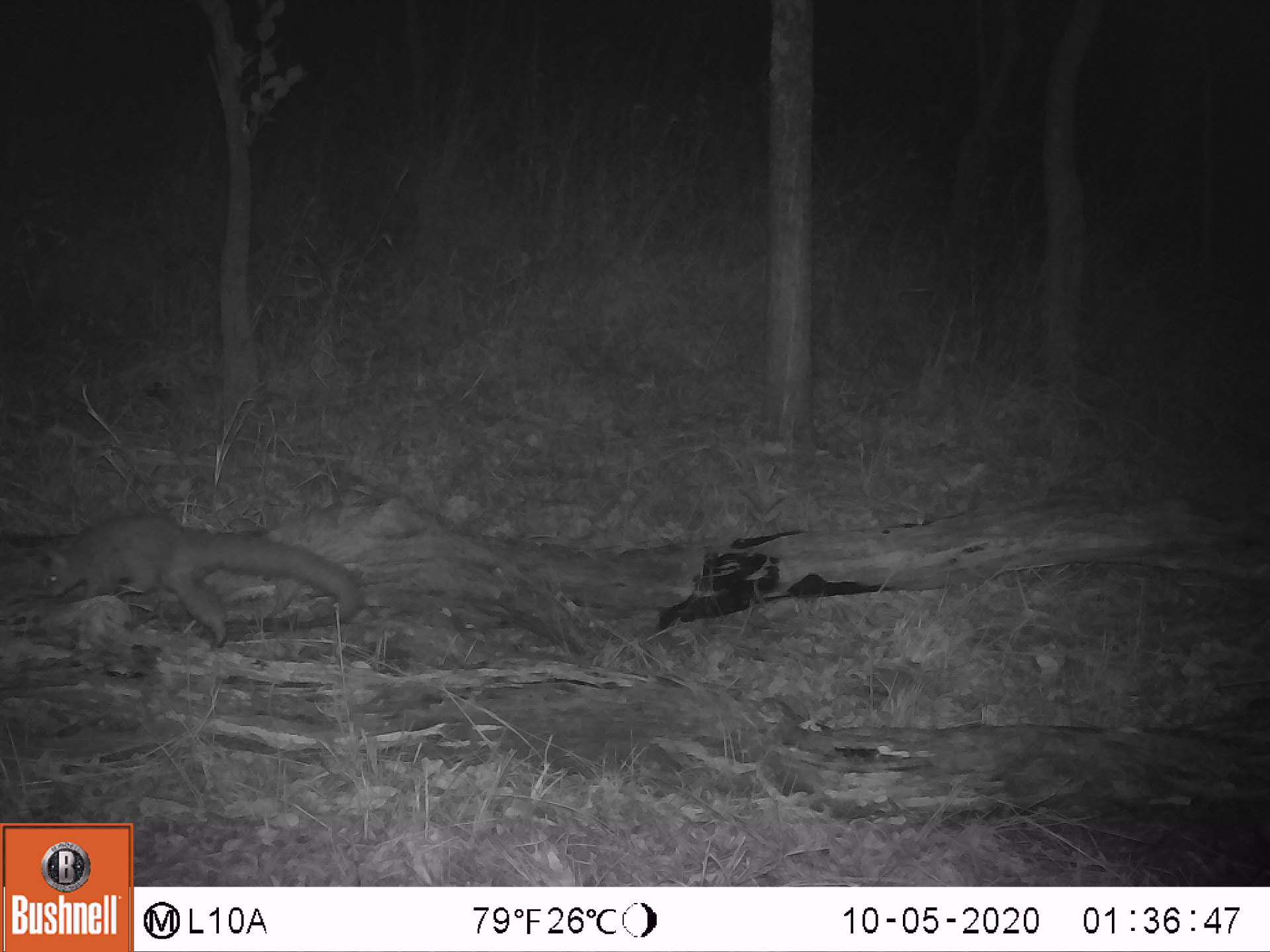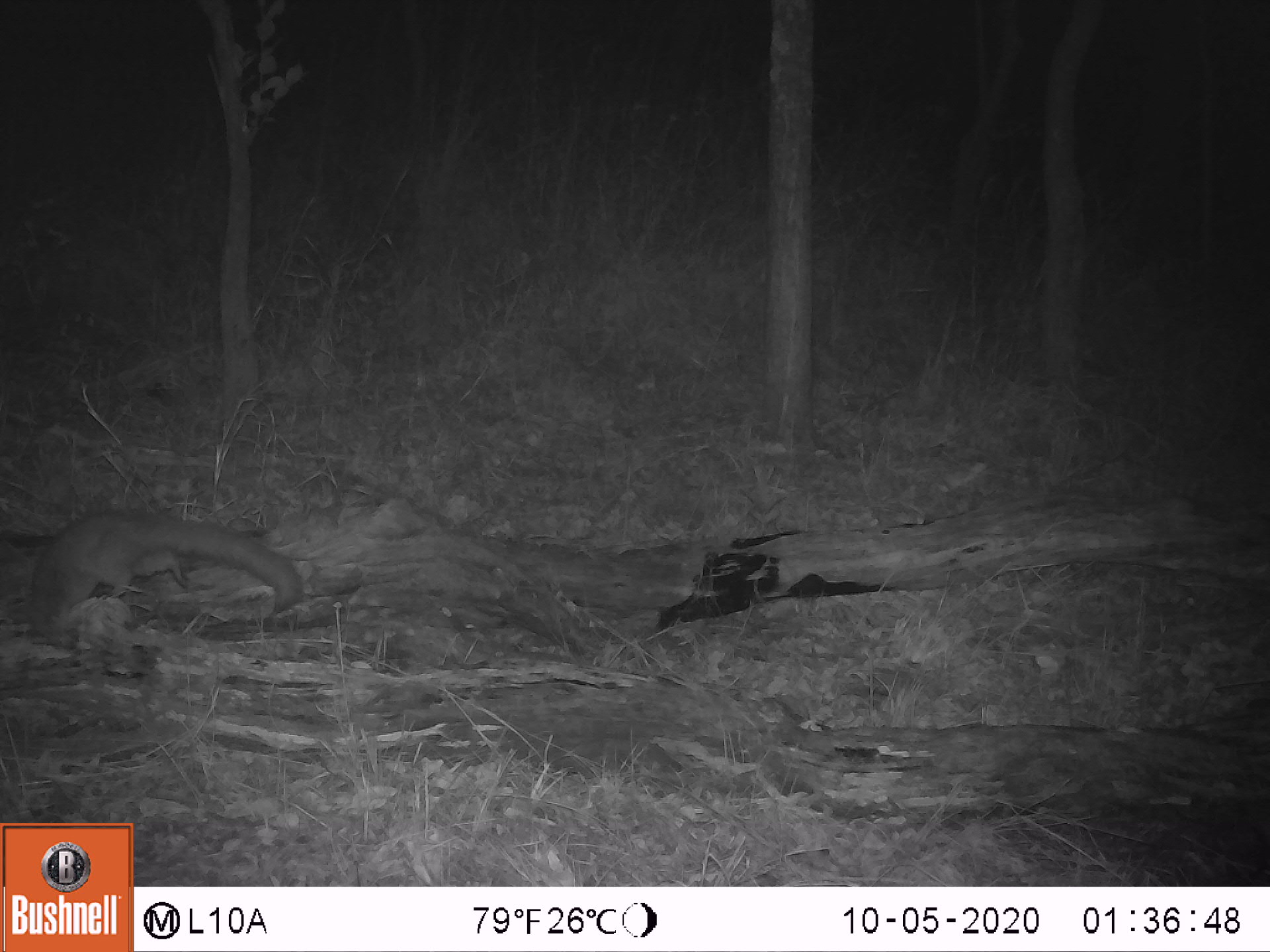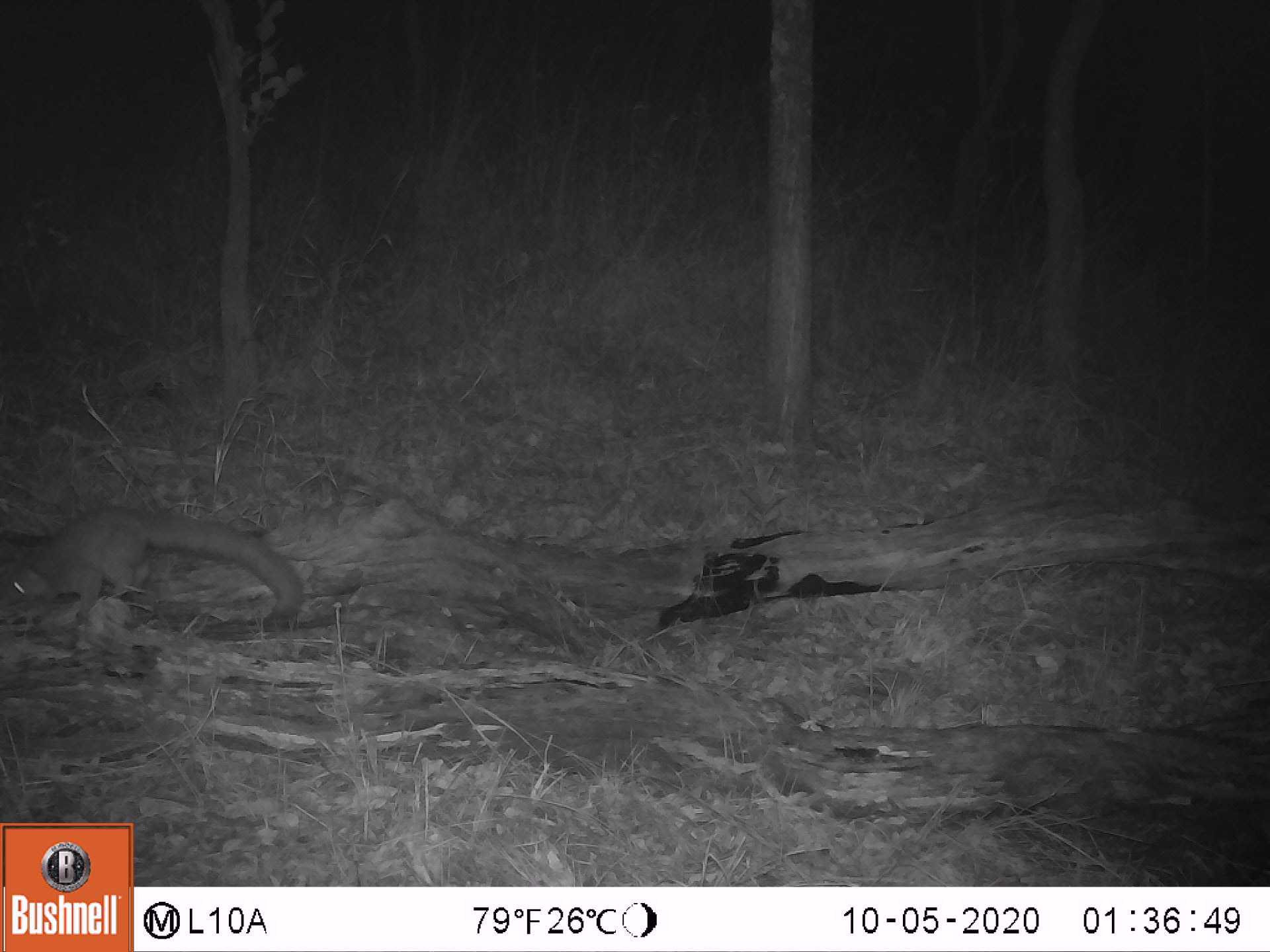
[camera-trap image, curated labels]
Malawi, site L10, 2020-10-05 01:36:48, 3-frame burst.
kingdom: Animalia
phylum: Chordata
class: Mammalia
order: Primates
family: Galagidae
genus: Galago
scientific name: Galago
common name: lesser bushbabies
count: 1